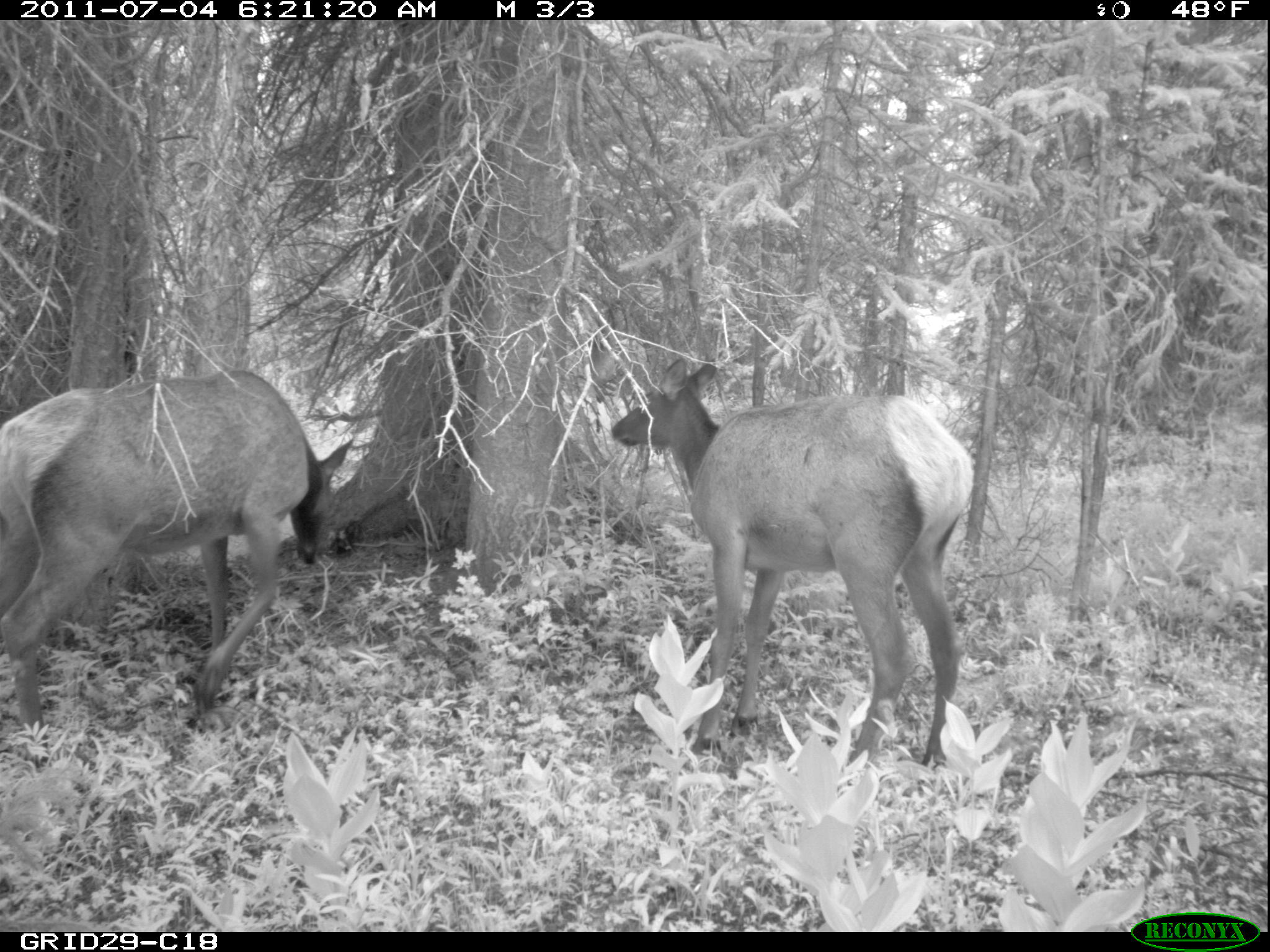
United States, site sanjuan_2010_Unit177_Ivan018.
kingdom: Animalia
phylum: Chordata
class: Mammalia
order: Artiodactyla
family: Cervidae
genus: Cervus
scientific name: Cervus elaphus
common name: red deer